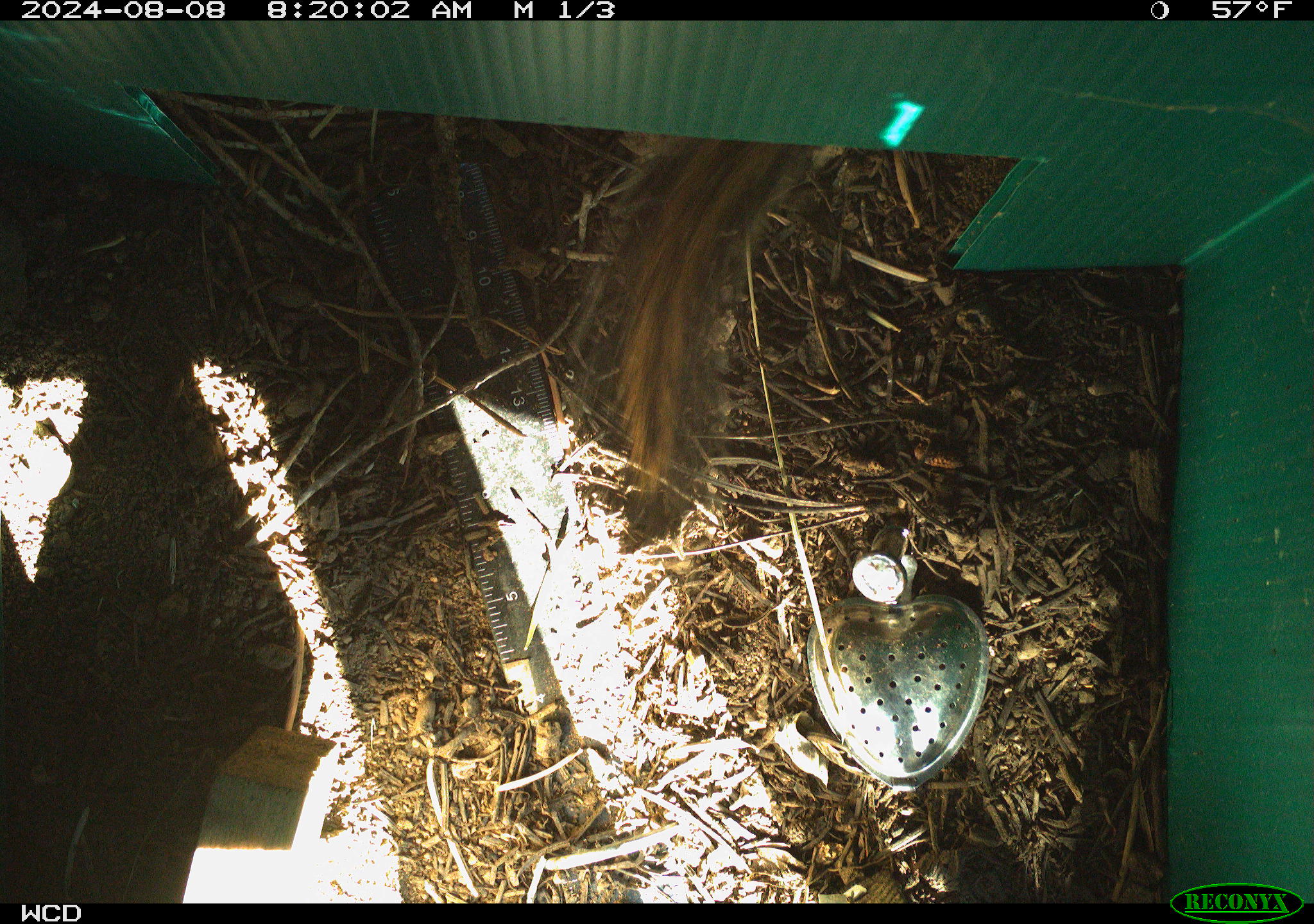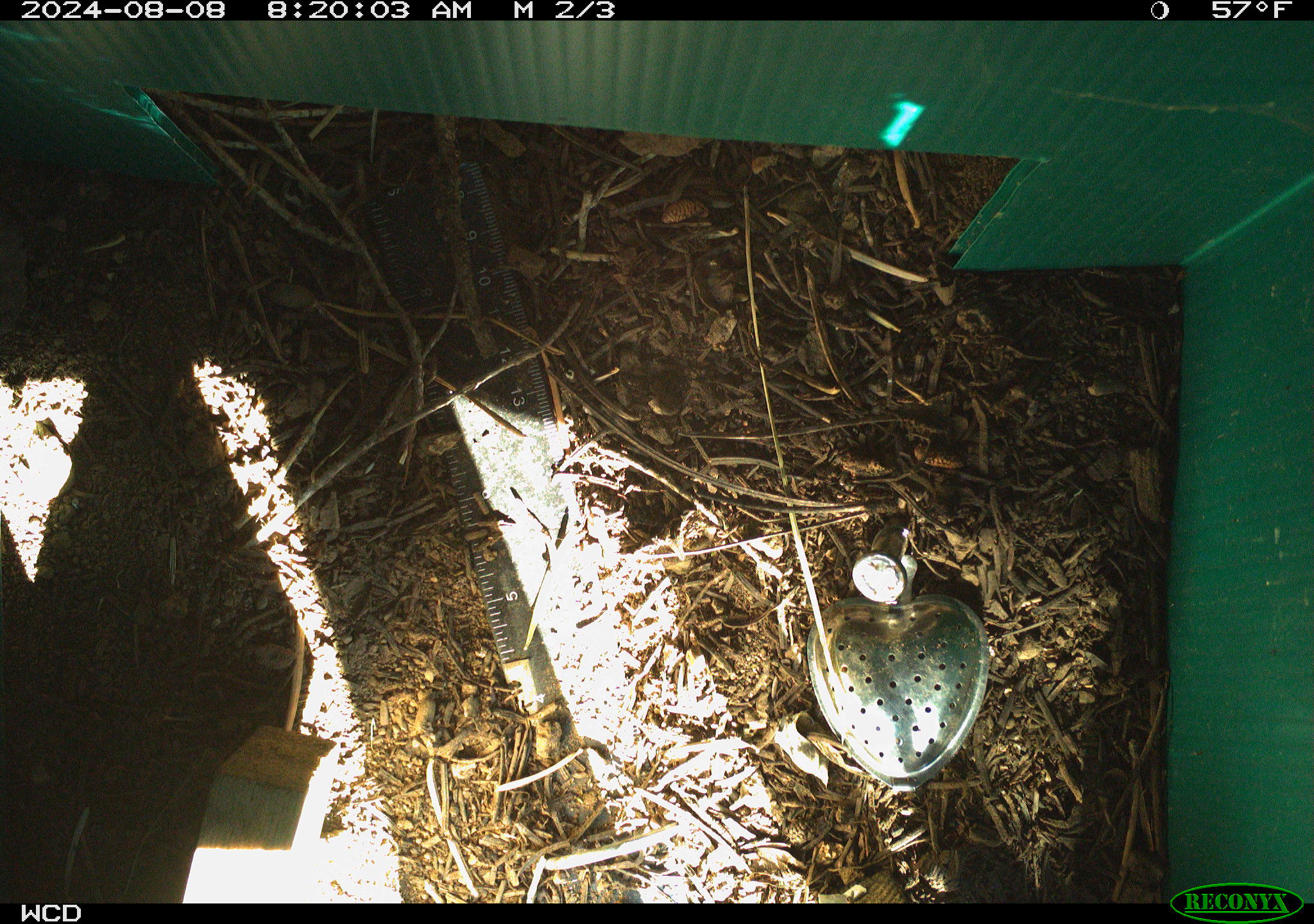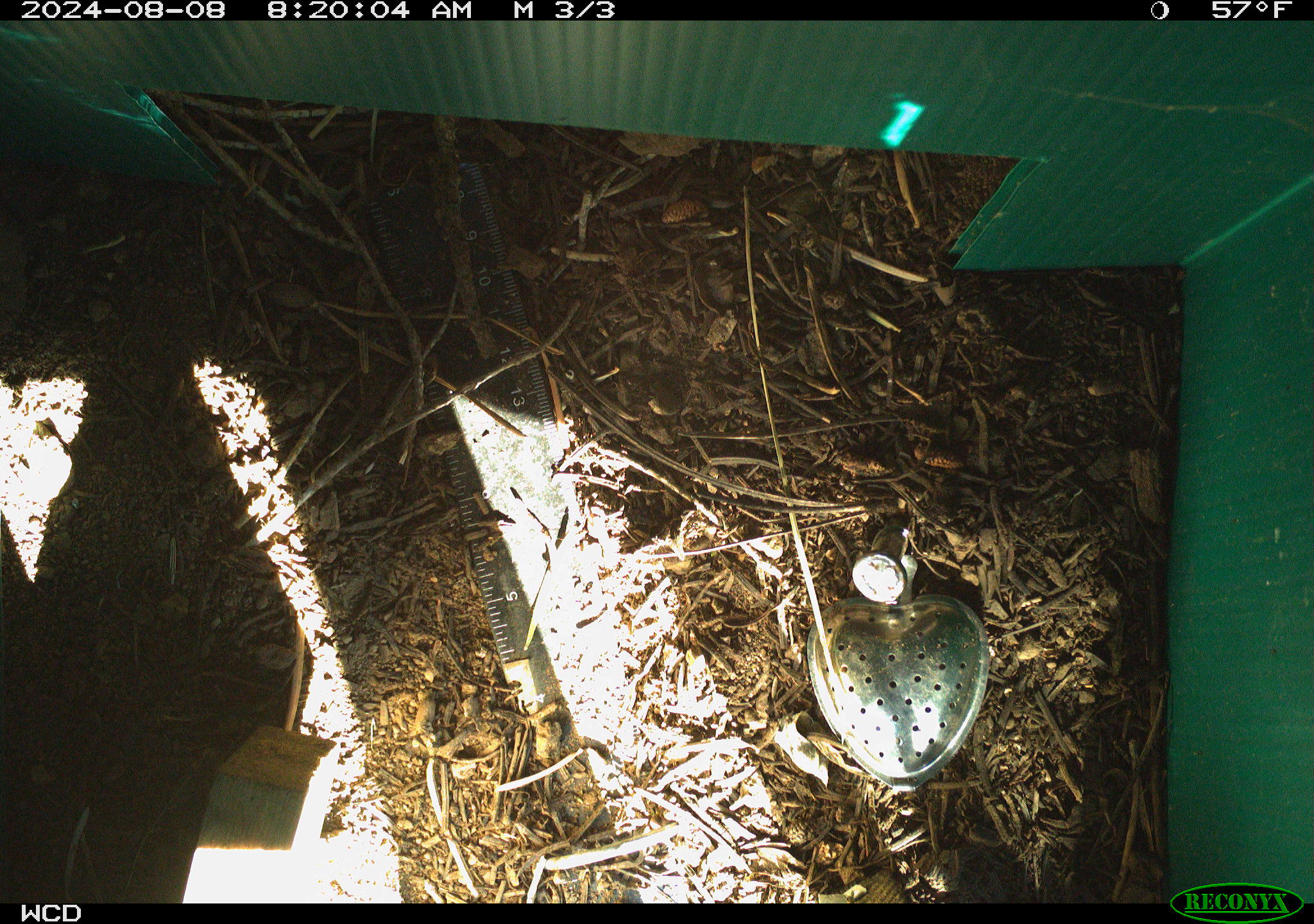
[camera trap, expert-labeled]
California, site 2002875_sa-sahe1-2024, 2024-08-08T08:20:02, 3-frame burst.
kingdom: Animalia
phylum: Chordata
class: Mammalia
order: Rodentia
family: Sciuridae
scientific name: Sciuridae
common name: squirrels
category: sciuridae family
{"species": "sciuridae family (squirrels) (Sciuridae)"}